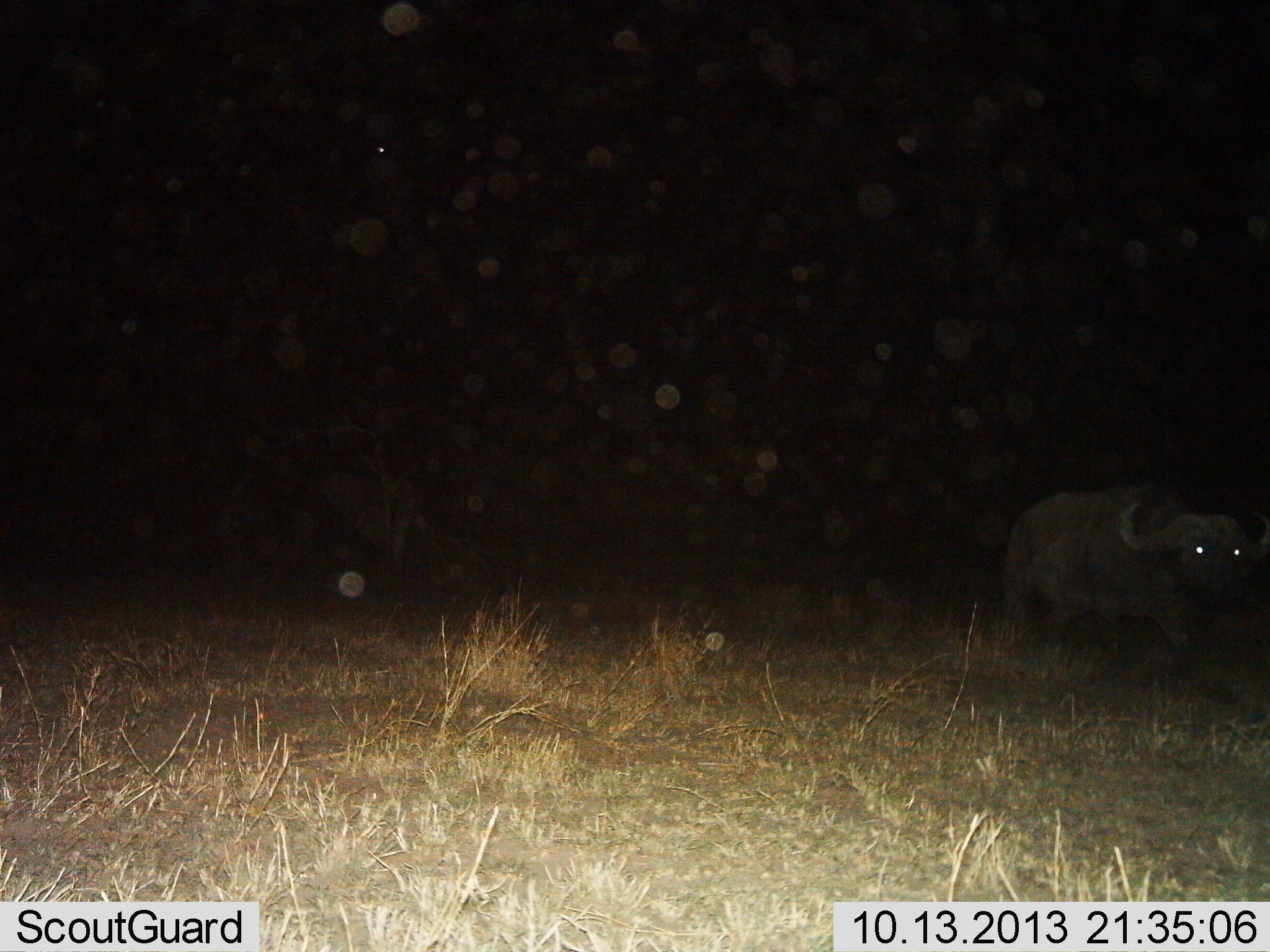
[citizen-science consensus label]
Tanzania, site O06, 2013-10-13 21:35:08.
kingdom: Animalia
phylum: Chordata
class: Mammalia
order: Artiodactyla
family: Bovidae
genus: Syncerus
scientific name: Syncerus caffer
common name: cape buffalo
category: buffalo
Buffalo (cape buffalo) (Syncerus caffer), count 1. Behavior (volunteer vote fractions): standing 42%, resting 3%, moving 56%, interacting 0%. Young present (vote fraction): 0%. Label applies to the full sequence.